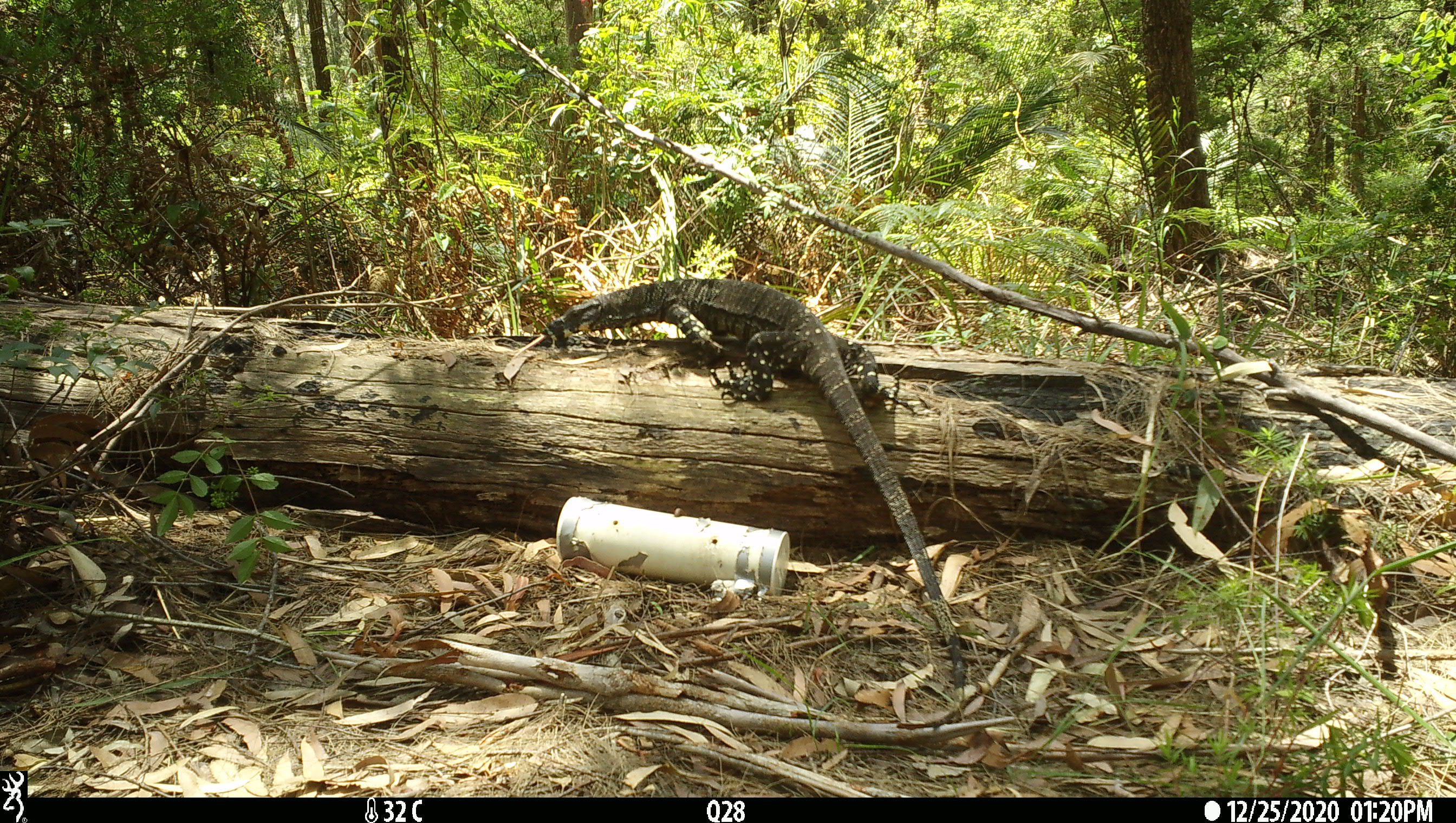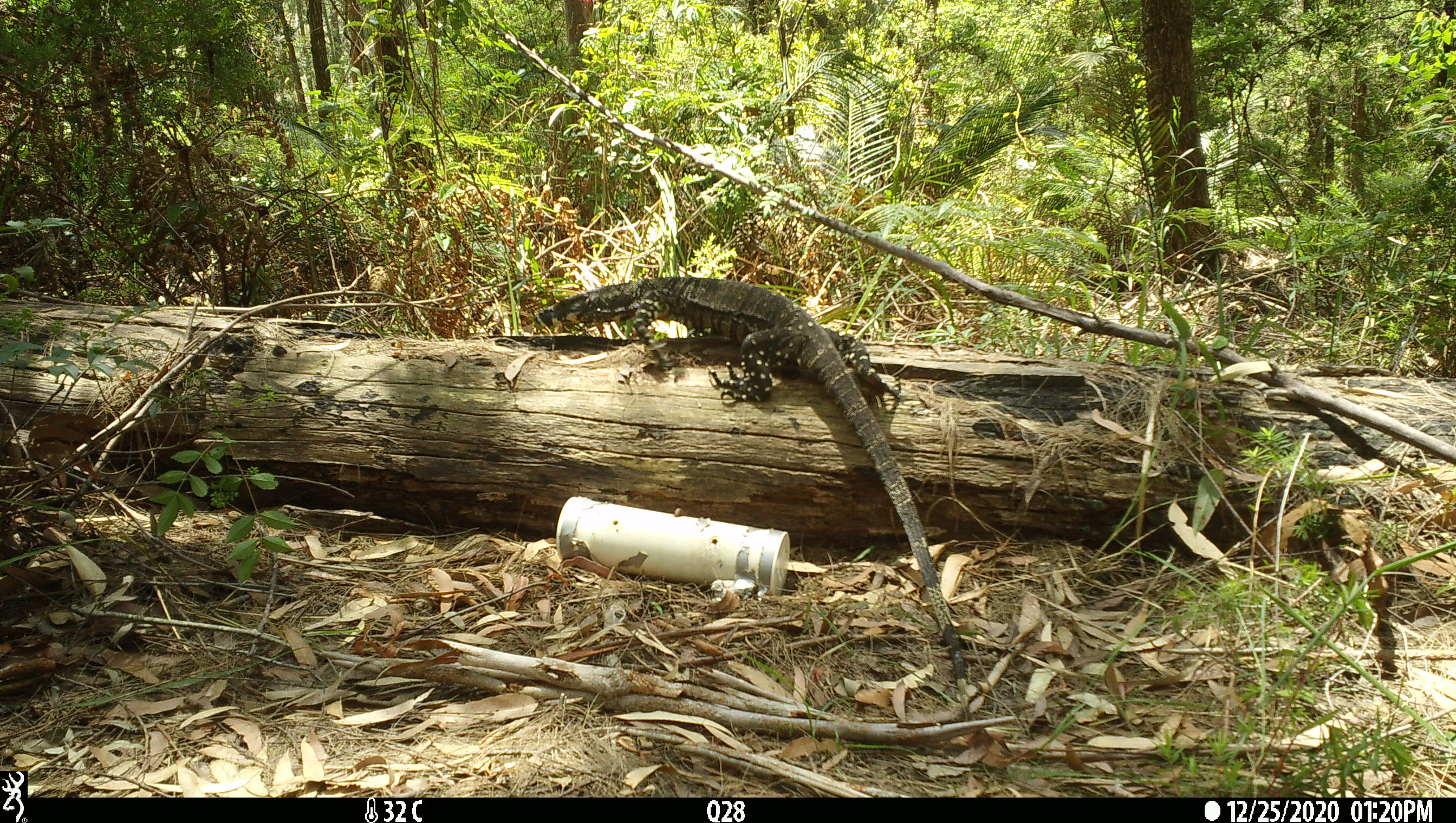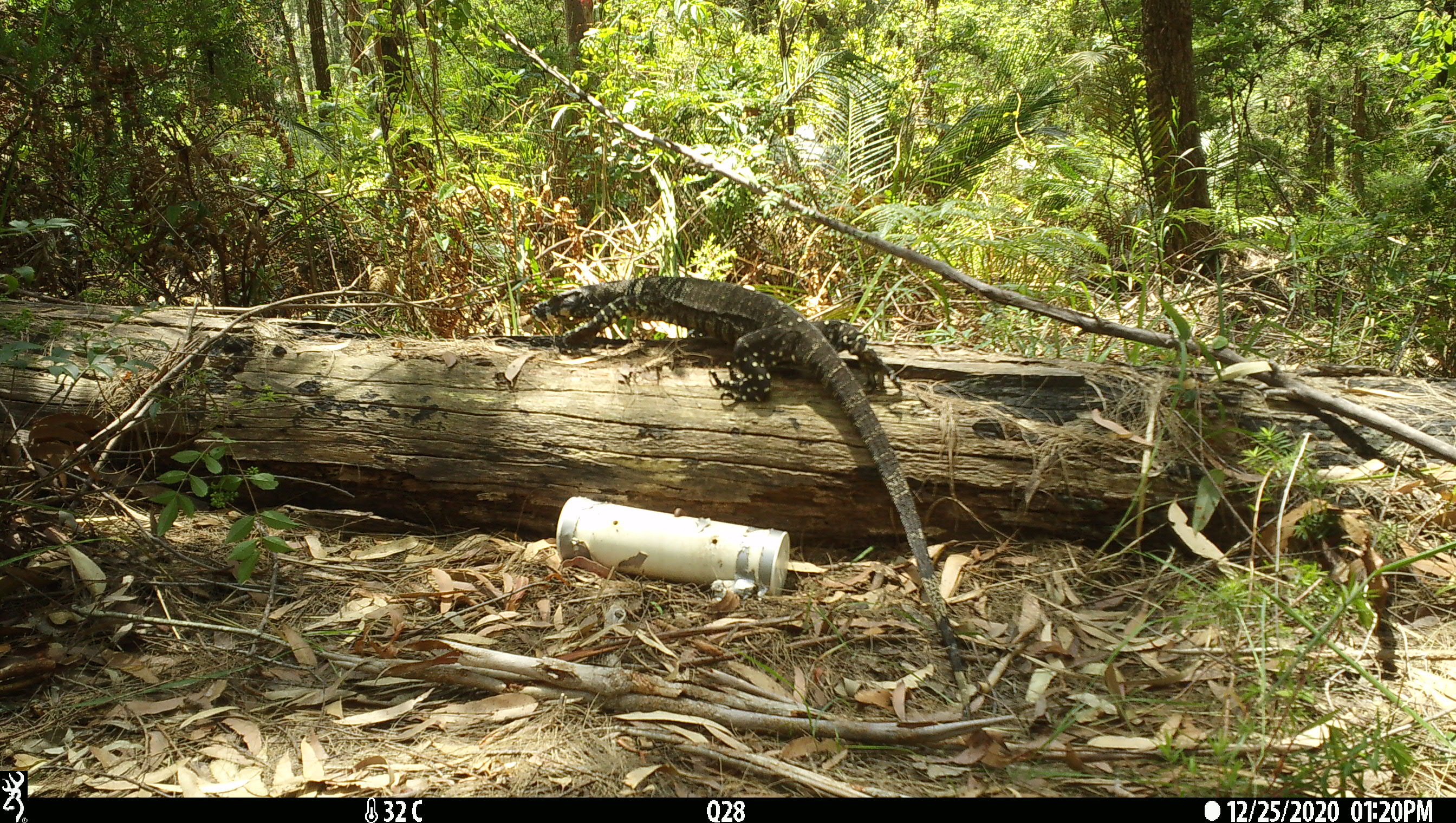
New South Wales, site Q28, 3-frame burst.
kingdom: Animalia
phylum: Chordata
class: Reptilia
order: Squamata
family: Varanidae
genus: Varanus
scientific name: Varanus varius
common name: lace monitor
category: goanna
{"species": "goanna (lace monitor) (Varanus varius)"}